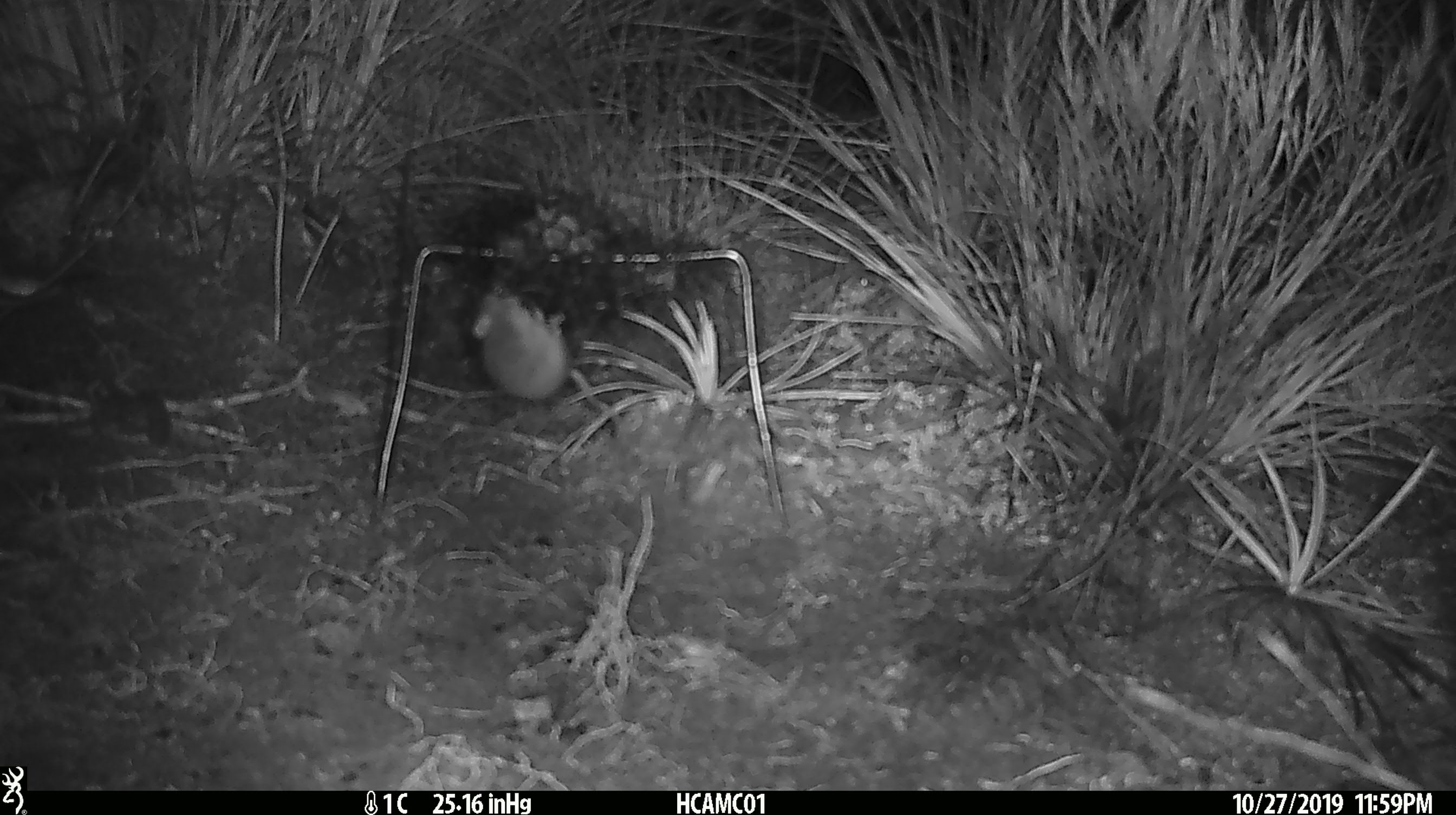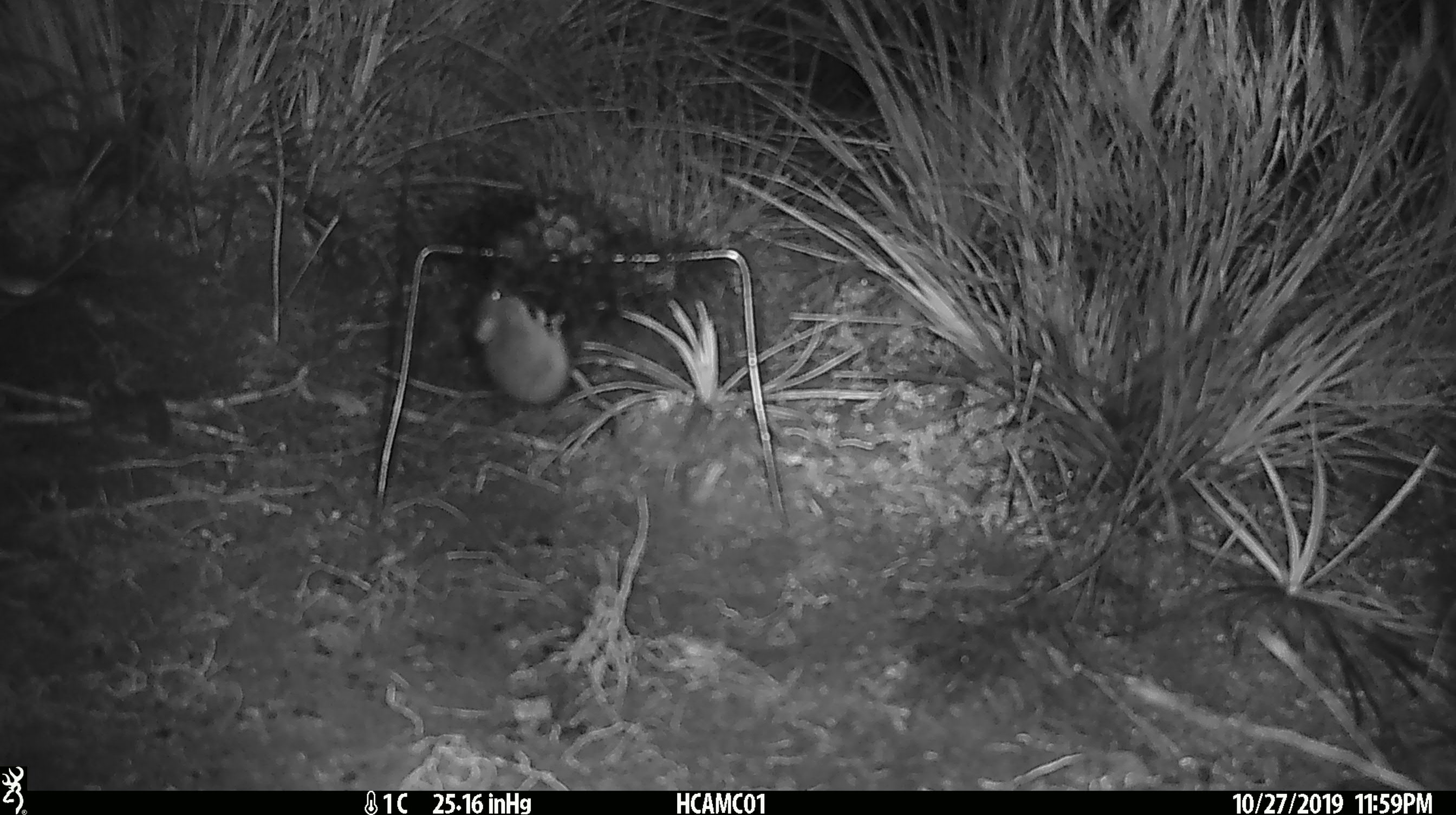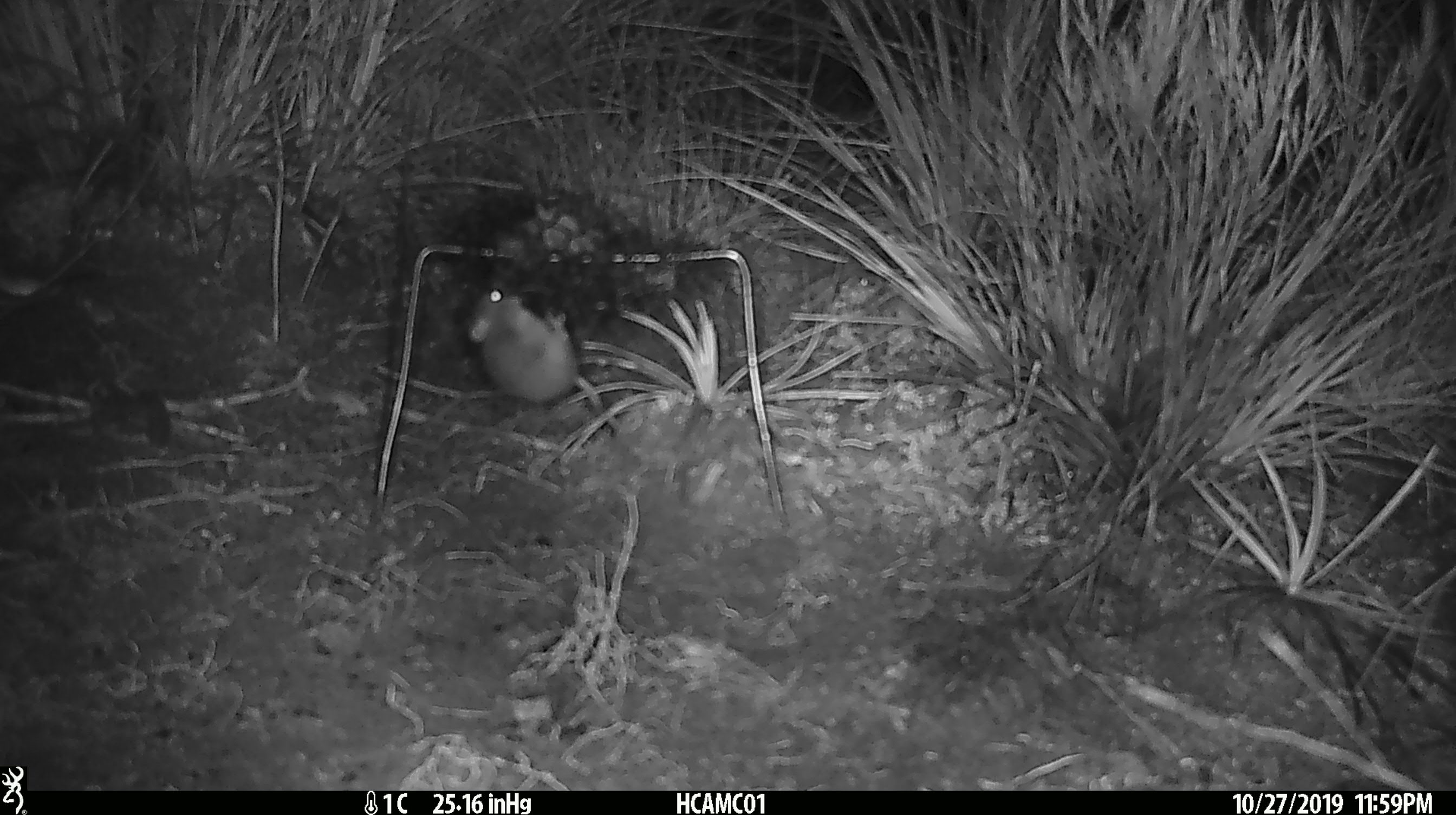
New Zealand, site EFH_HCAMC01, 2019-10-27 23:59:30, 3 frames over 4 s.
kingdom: Animalia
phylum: Chordata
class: Mammalia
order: Rodentia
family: Muridae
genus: Mus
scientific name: Mus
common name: mouse